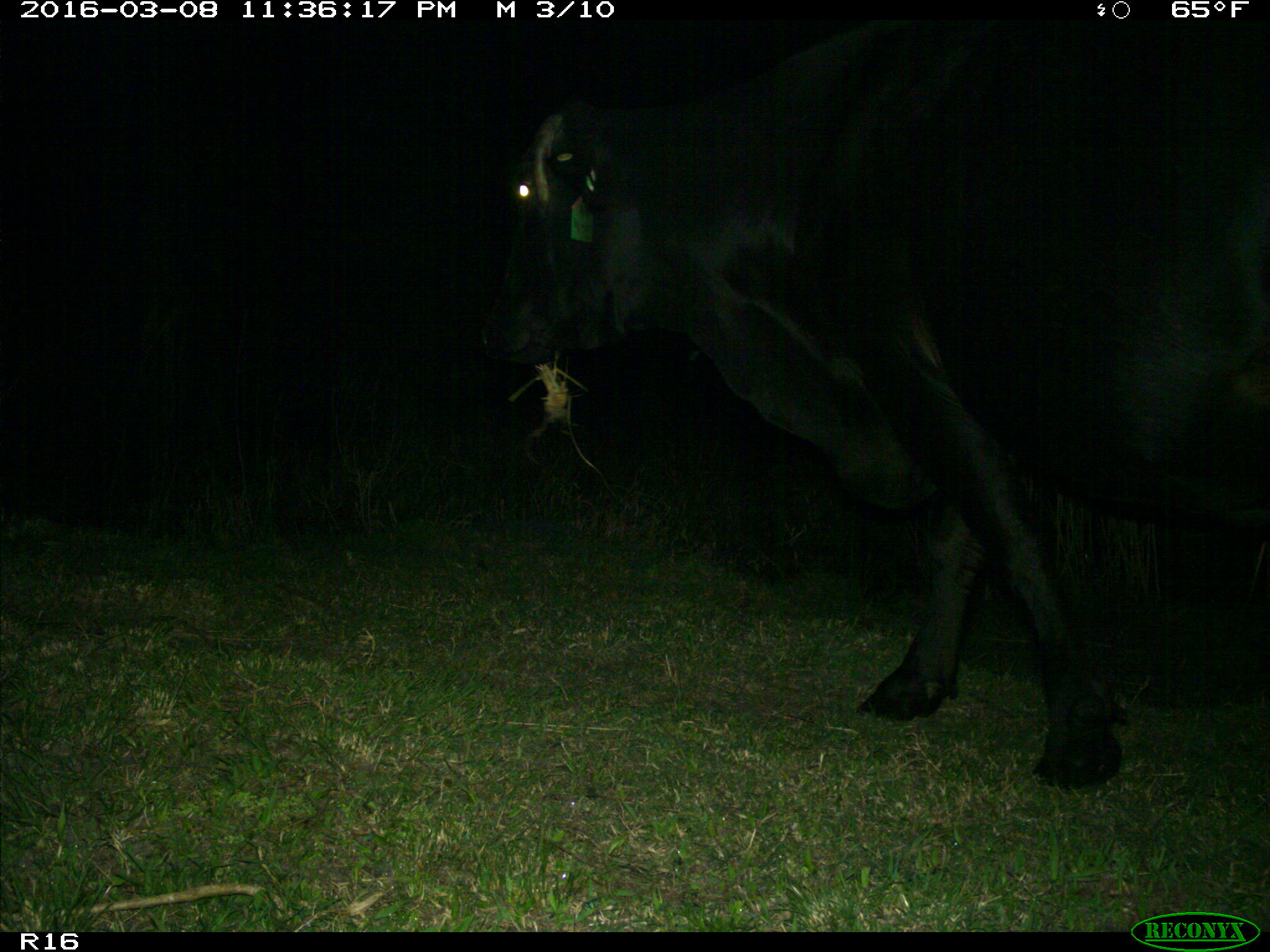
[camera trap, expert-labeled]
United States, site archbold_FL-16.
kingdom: Animalia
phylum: Chordata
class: Mammalia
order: Artiodactyla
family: Bovidae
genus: Bos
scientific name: Bos taurus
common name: domestic cow